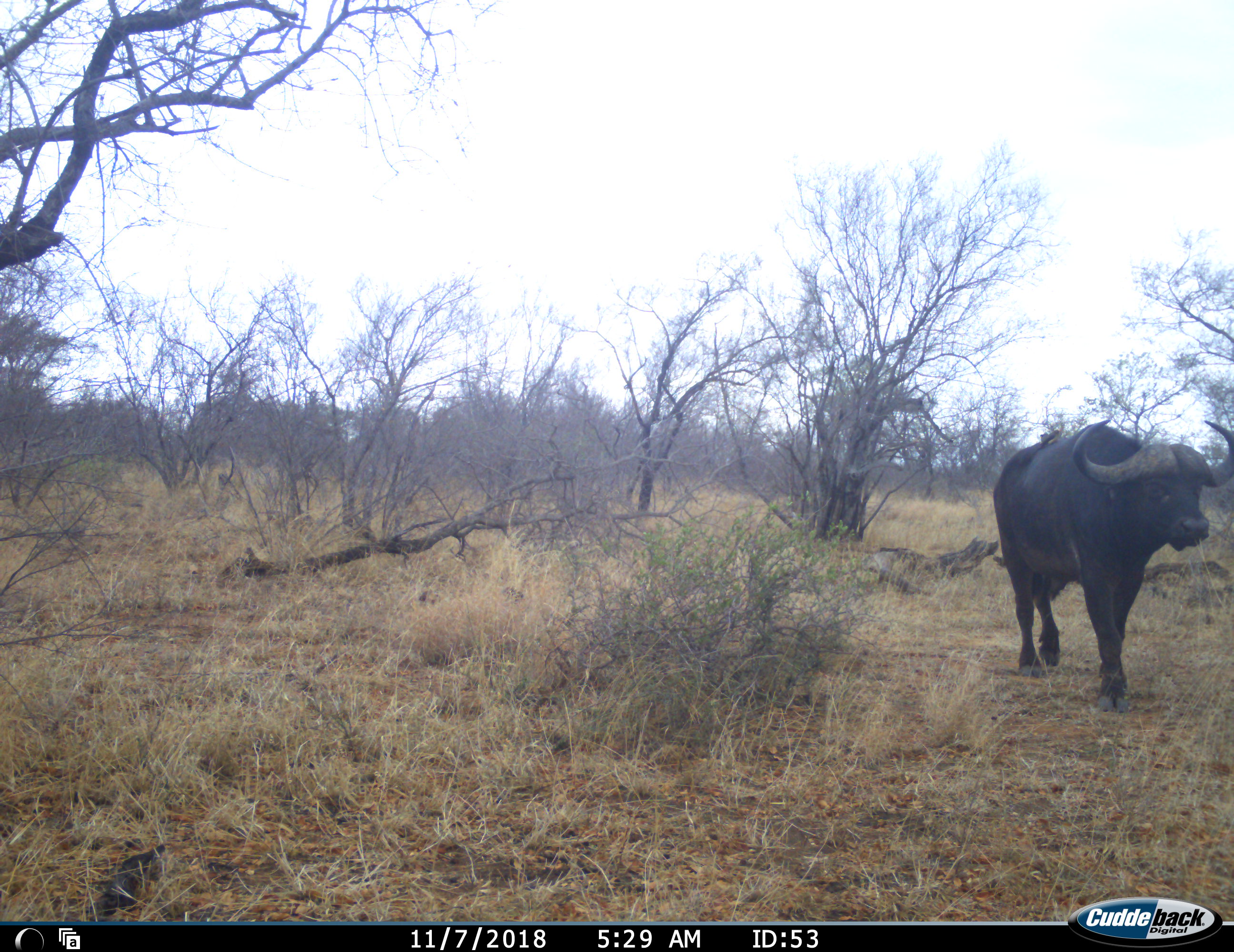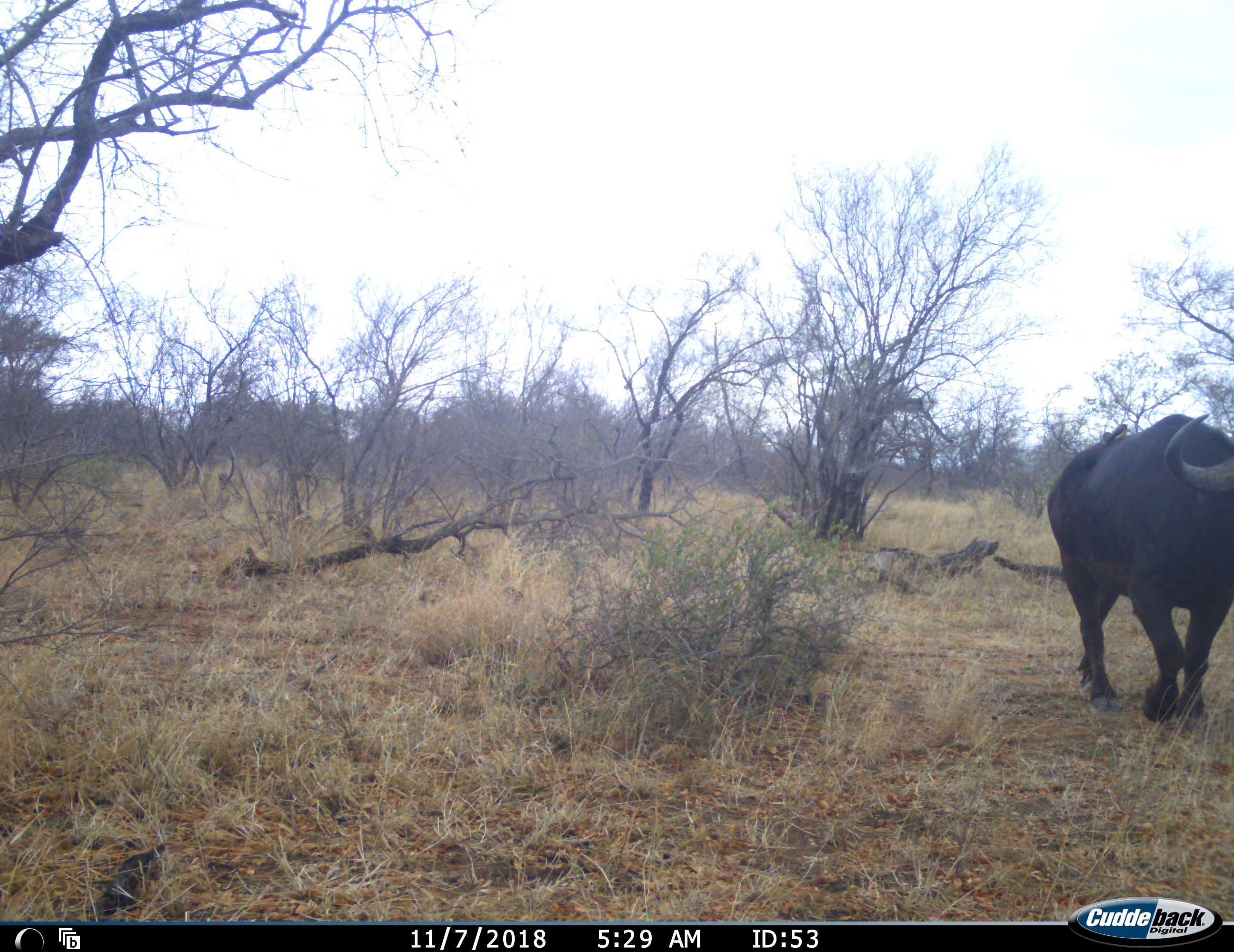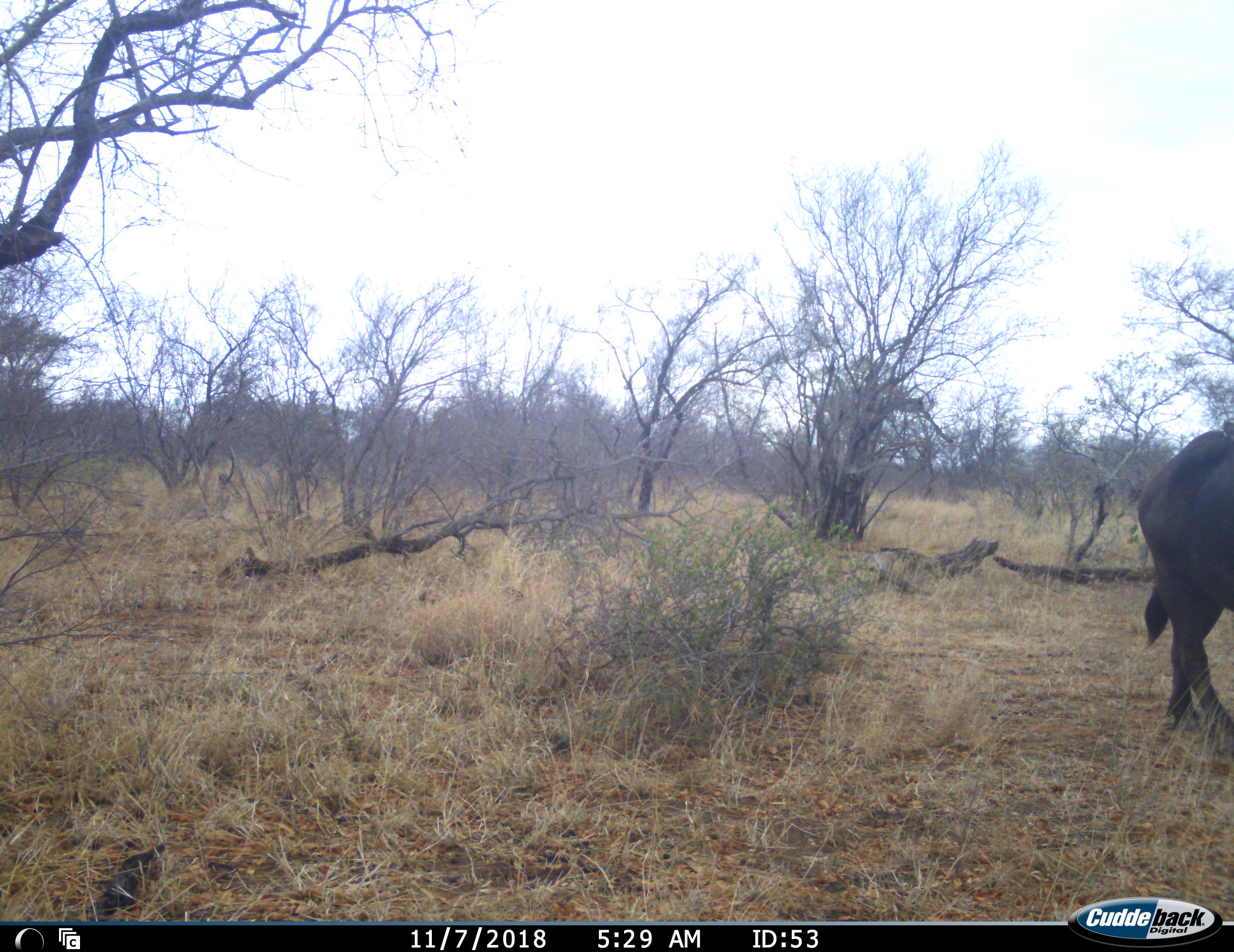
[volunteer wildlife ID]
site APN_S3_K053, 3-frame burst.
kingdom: Animalia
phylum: Chordata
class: Mammalia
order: Artiodactyla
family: Bovidae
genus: Syncerus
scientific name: Syncerus caffer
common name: african buffalo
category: buffalo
Buffalo (african buffalo) (Syncerus caffer), count 1. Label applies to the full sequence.